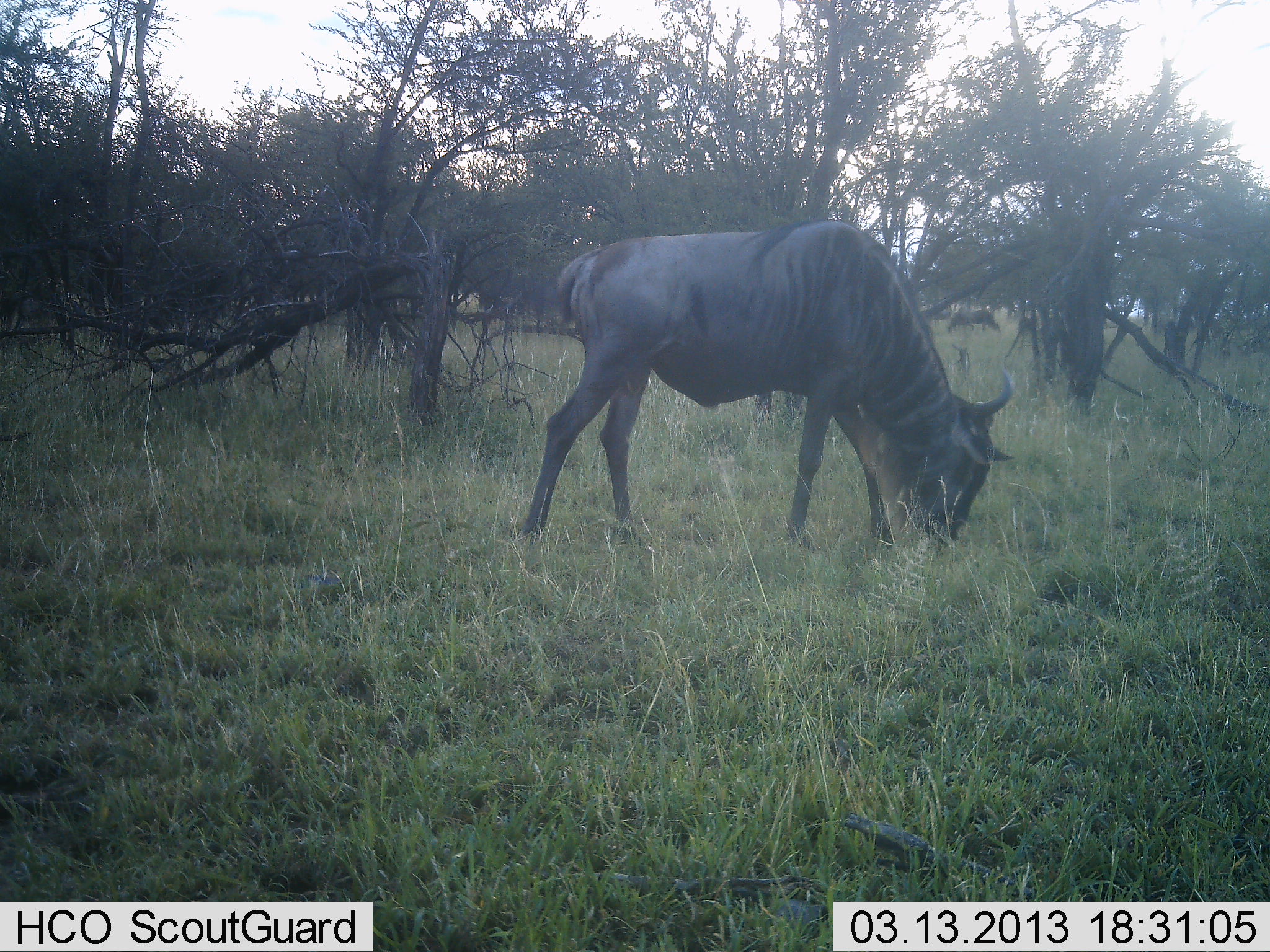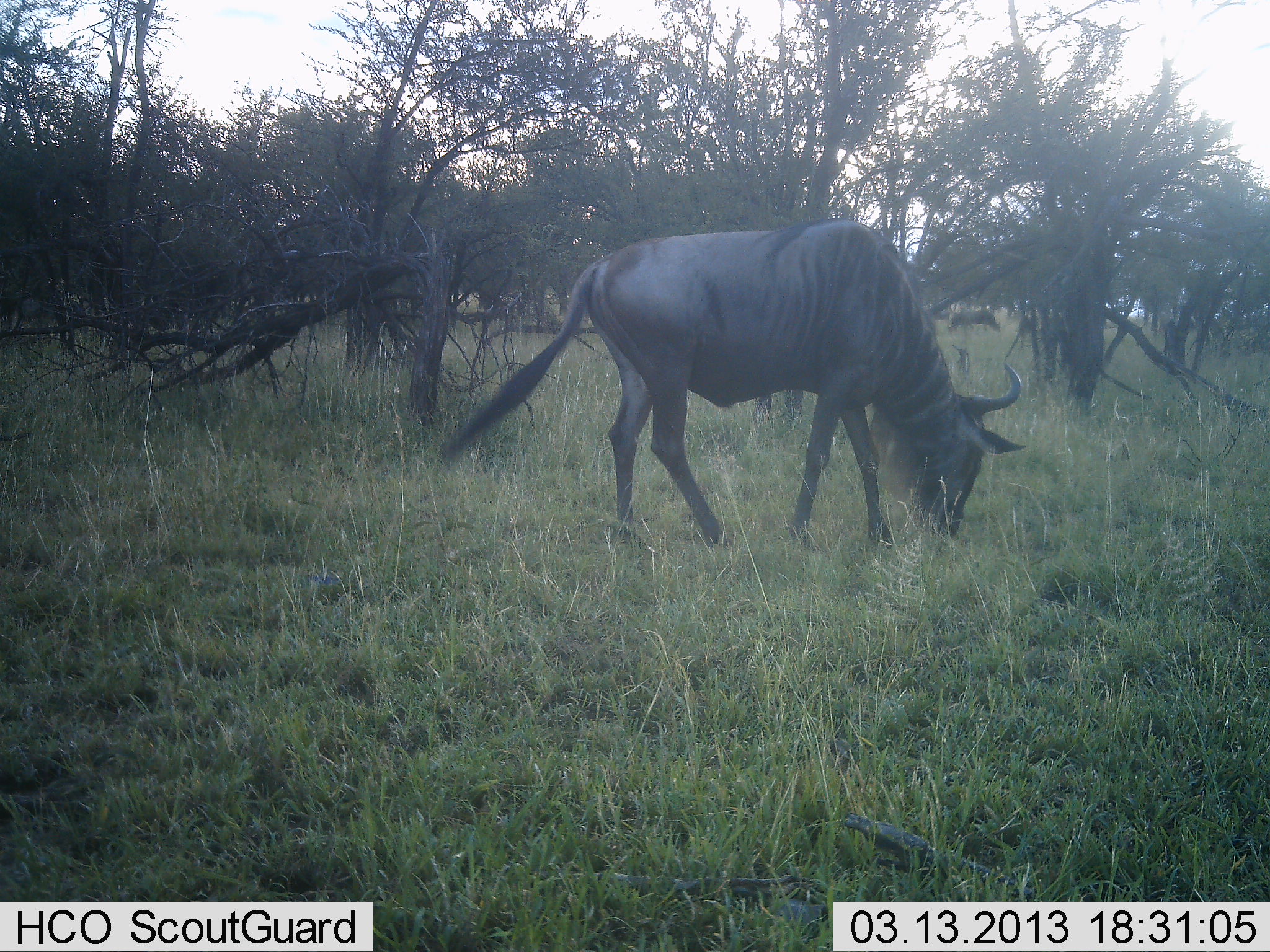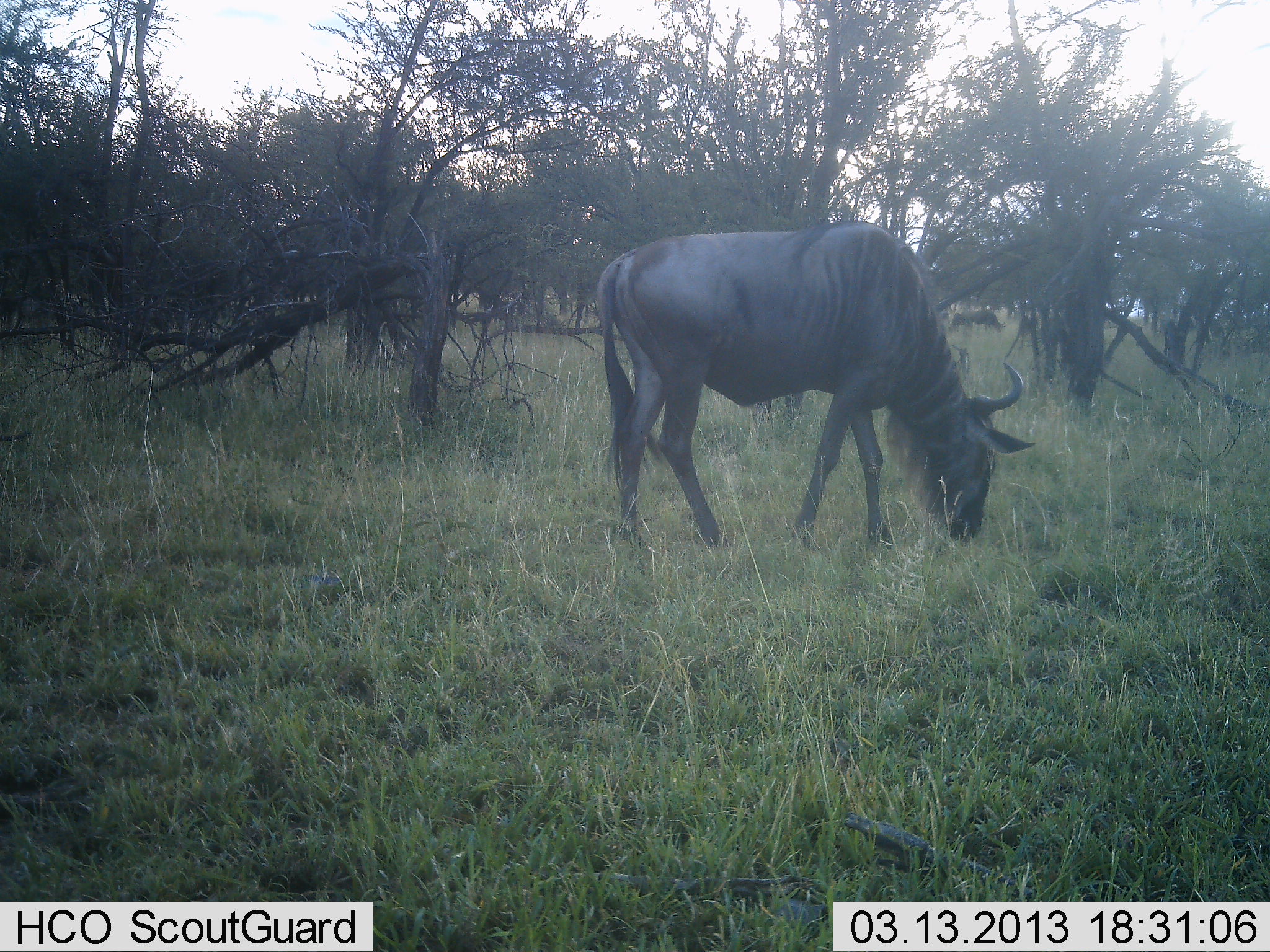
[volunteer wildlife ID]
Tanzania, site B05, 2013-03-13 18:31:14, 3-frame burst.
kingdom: Animalia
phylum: Chordata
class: Mammalia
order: Artiodactyla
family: Bovidae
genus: Connochaetes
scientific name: Connochaetes taurinus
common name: blue wildebeest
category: wildebeest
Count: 1.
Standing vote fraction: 19%.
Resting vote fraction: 0%.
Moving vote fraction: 16%.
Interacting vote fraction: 0%.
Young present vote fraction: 0%.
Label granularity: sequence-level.